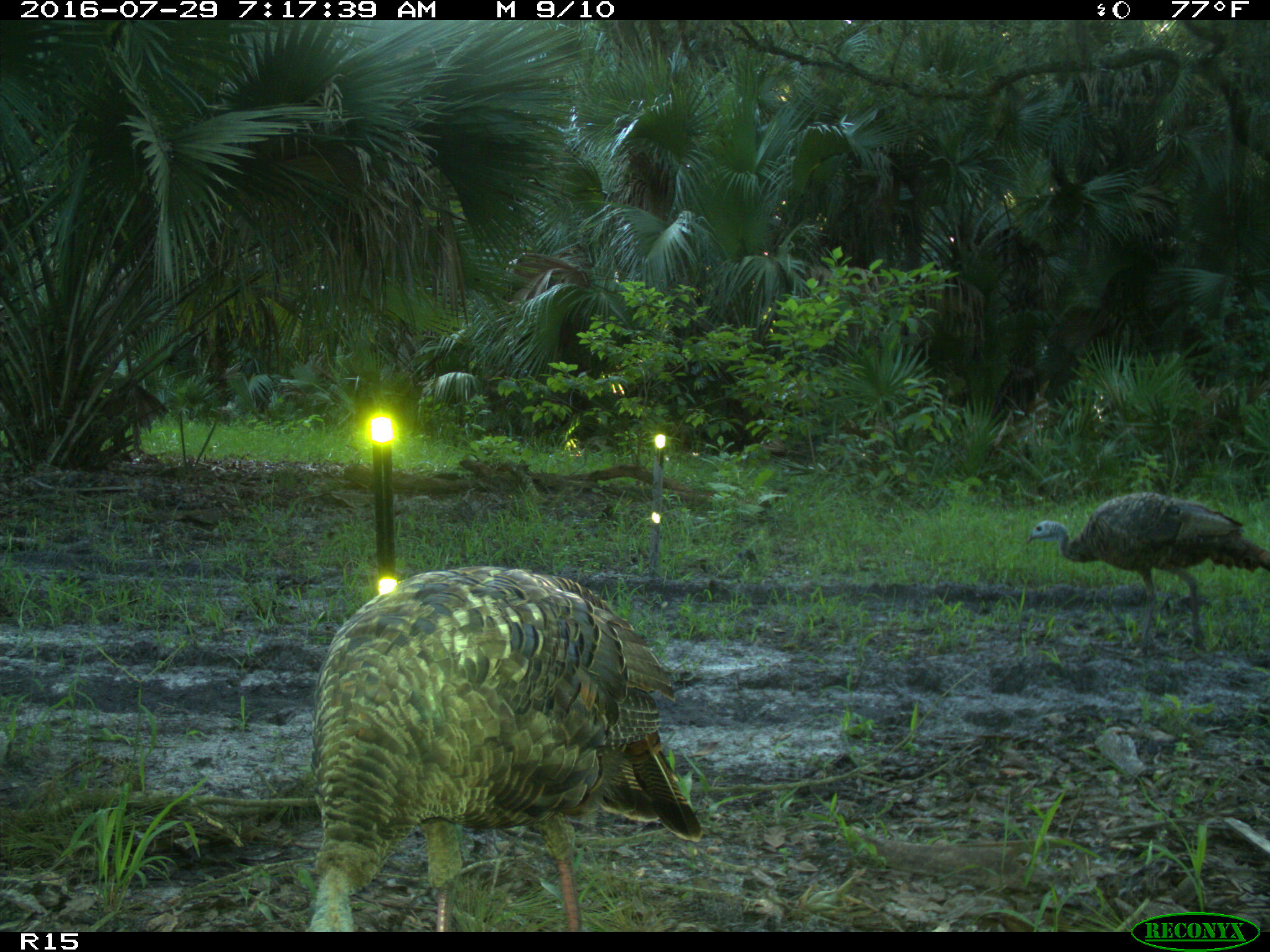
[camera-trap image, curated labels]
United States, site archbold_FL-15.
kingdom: Animalia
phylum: Chordata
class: Aves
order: Galliformes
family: Phasianidae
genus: Meleagris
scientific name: Meleagris gallopavo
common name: wild turkey